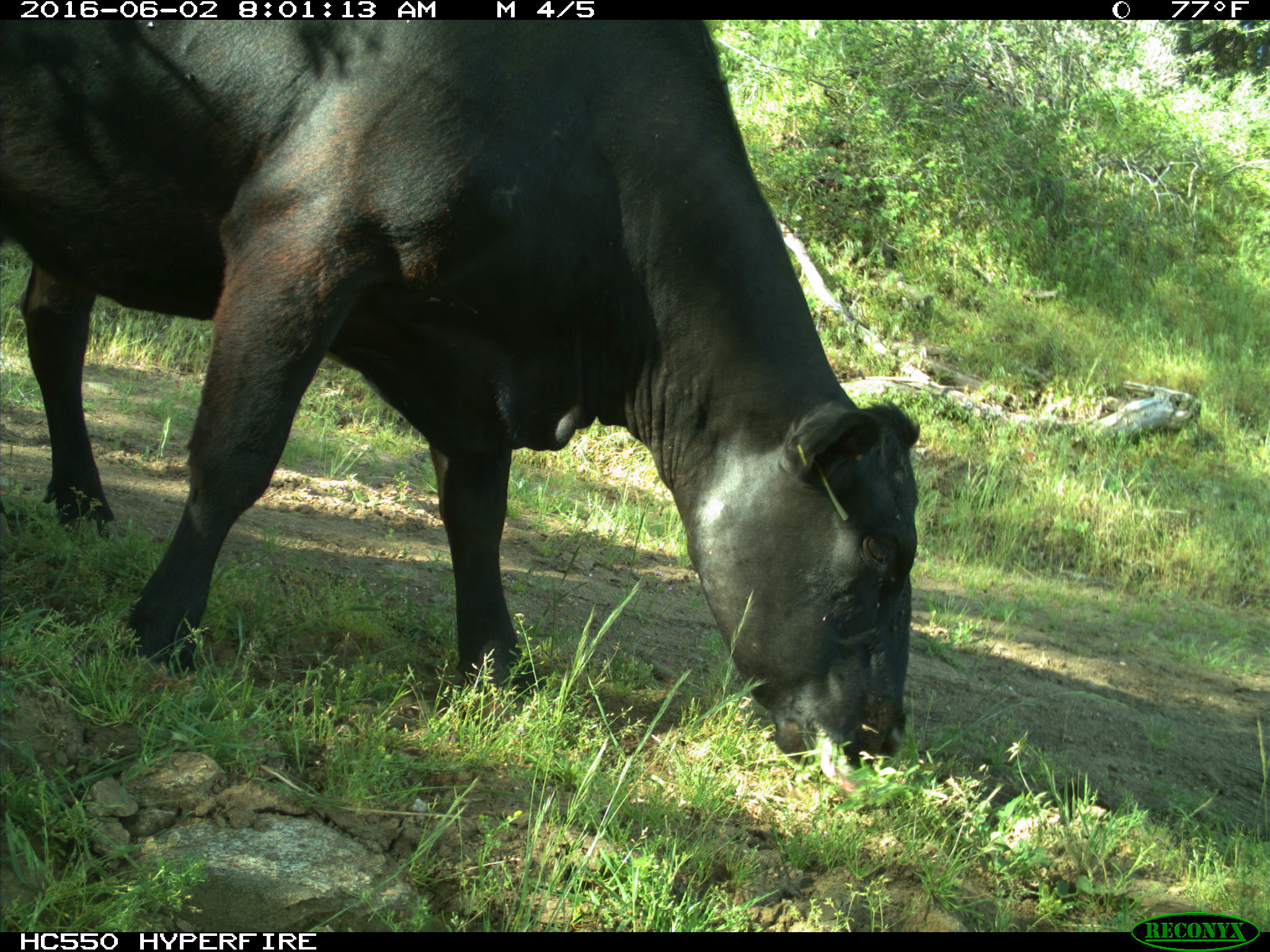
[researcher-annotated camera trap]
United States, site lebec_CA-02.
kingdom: Animalia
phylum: Chordata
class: Mammalia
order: Artiodactyla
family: Bovidae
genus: Bos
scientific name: Bos taurus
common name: domestic cow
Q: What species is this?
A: Bos taurus (domestic cow).